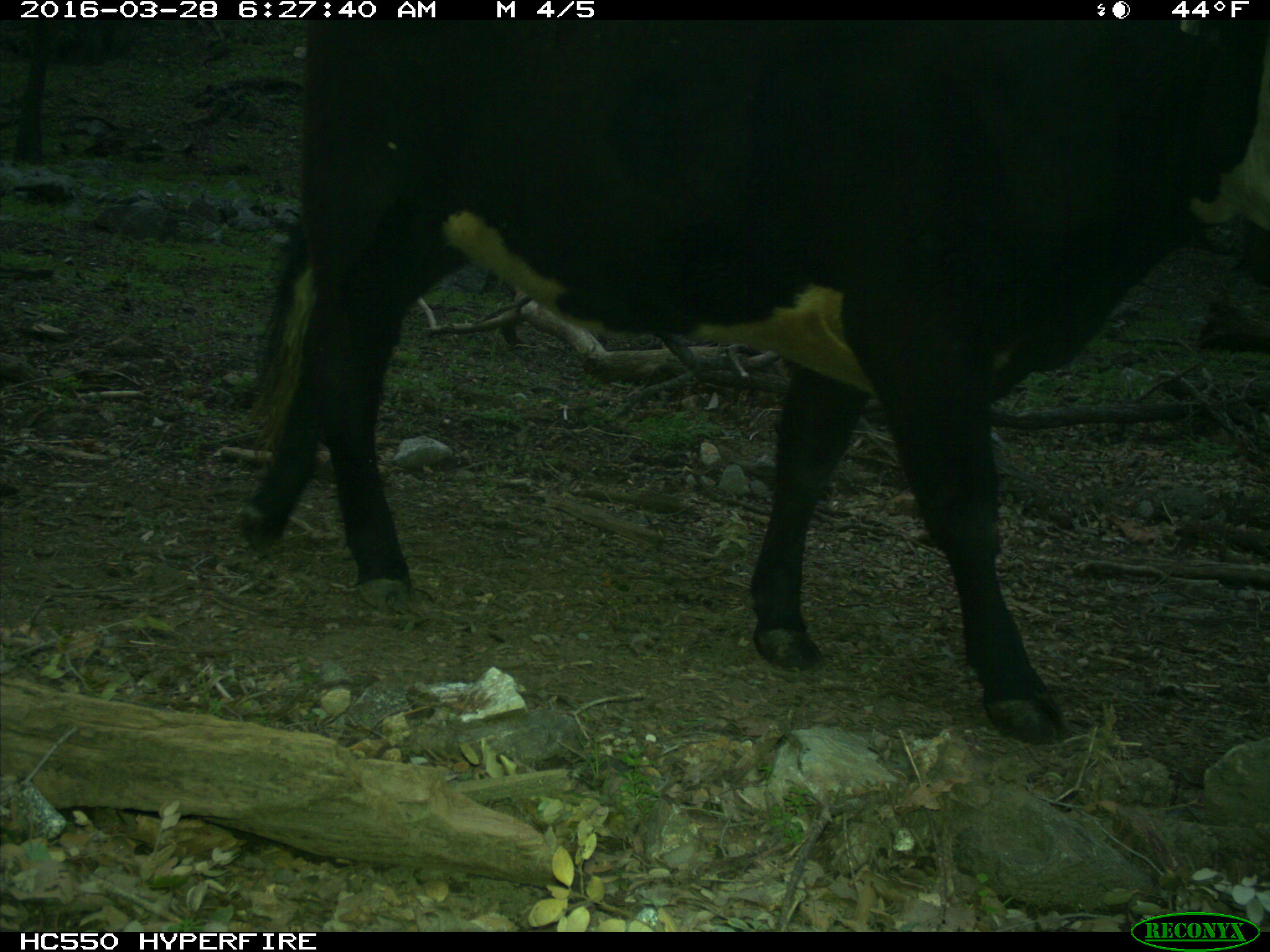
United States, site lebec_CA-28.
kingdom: Animalia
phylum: Chordata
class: Mammalia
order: Artiodactyla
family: Bovidae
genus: Bos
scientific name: Bos taurus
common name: domestic cow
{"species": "Bos taurus (domestic cow)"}